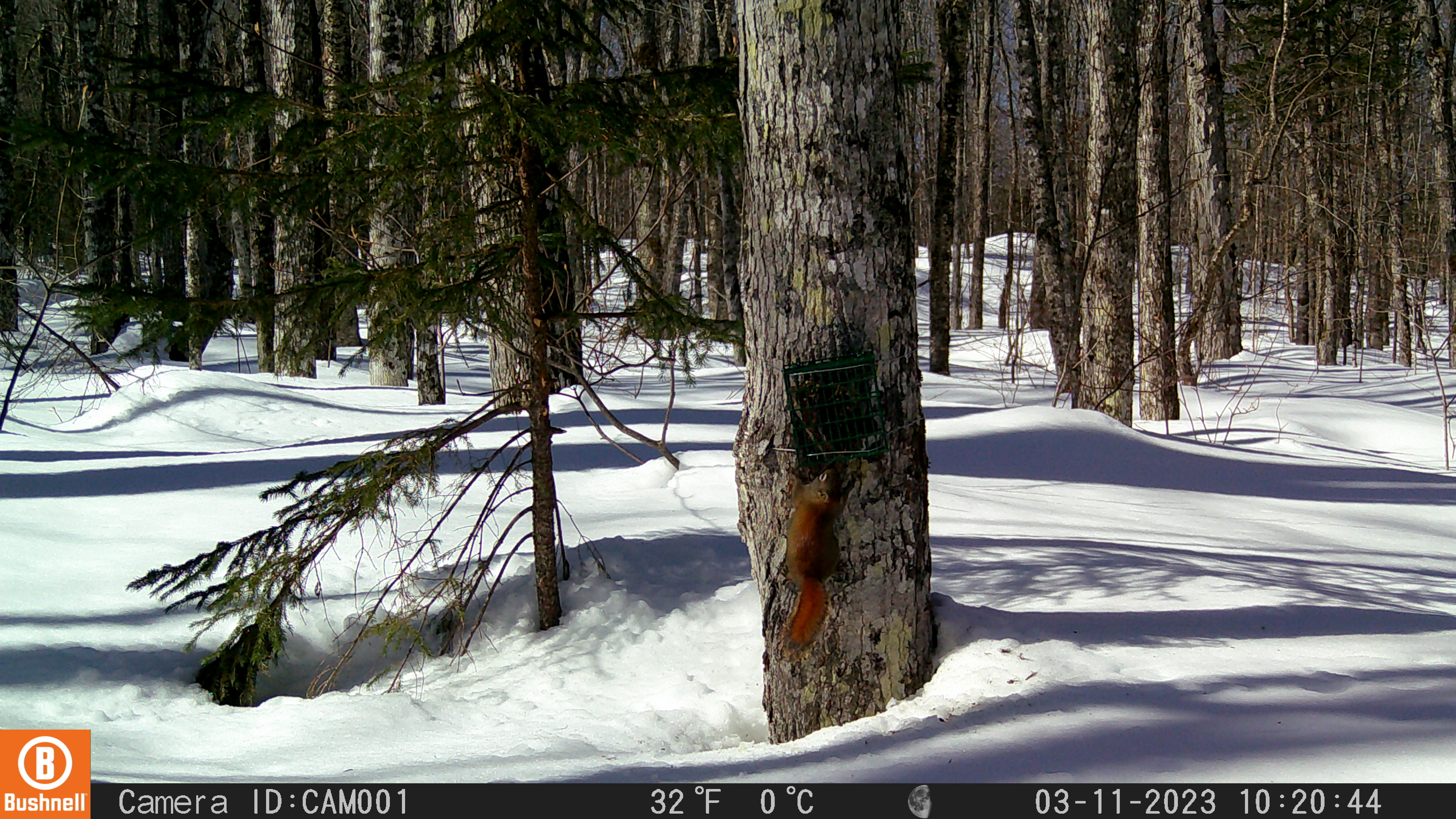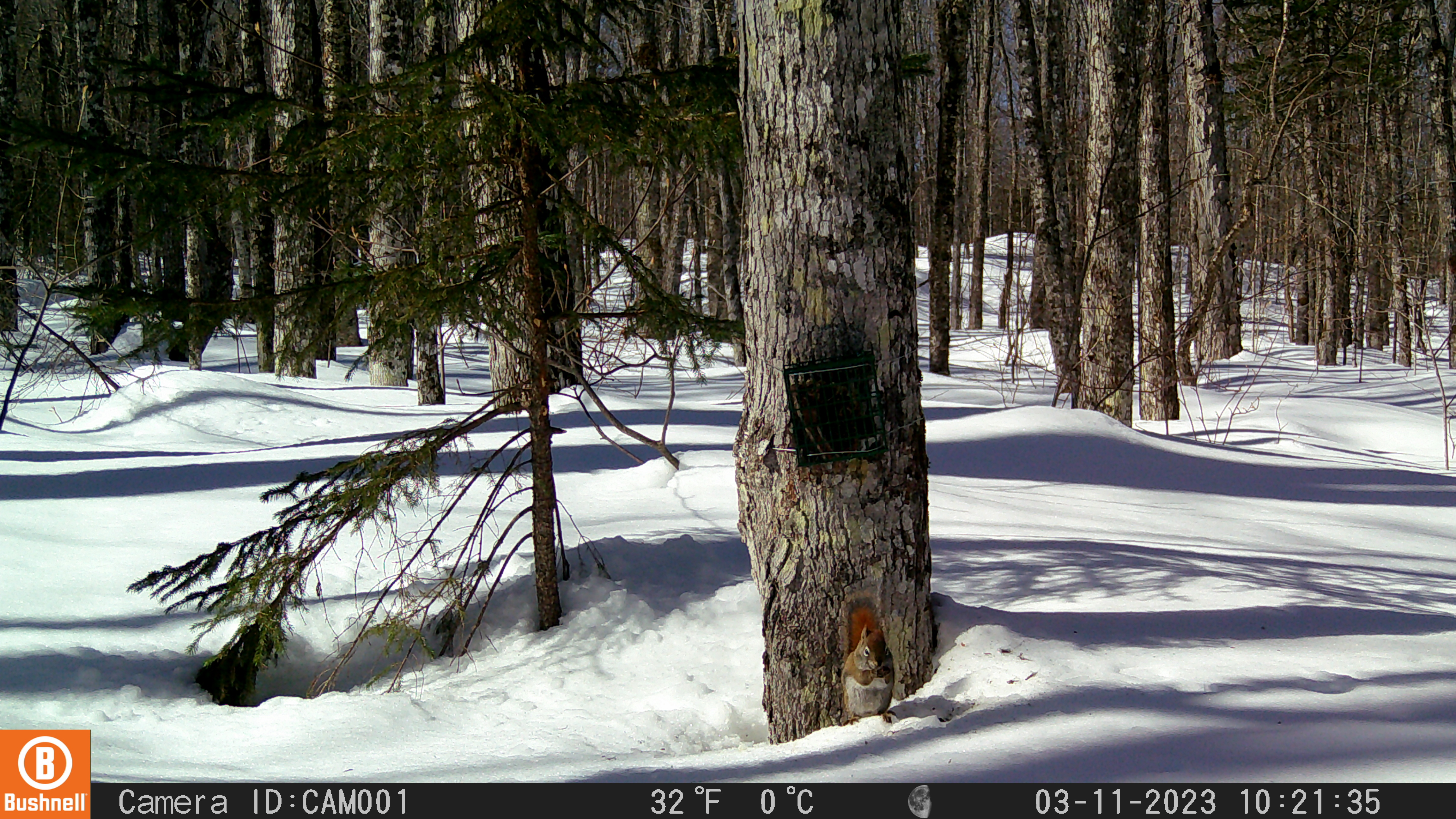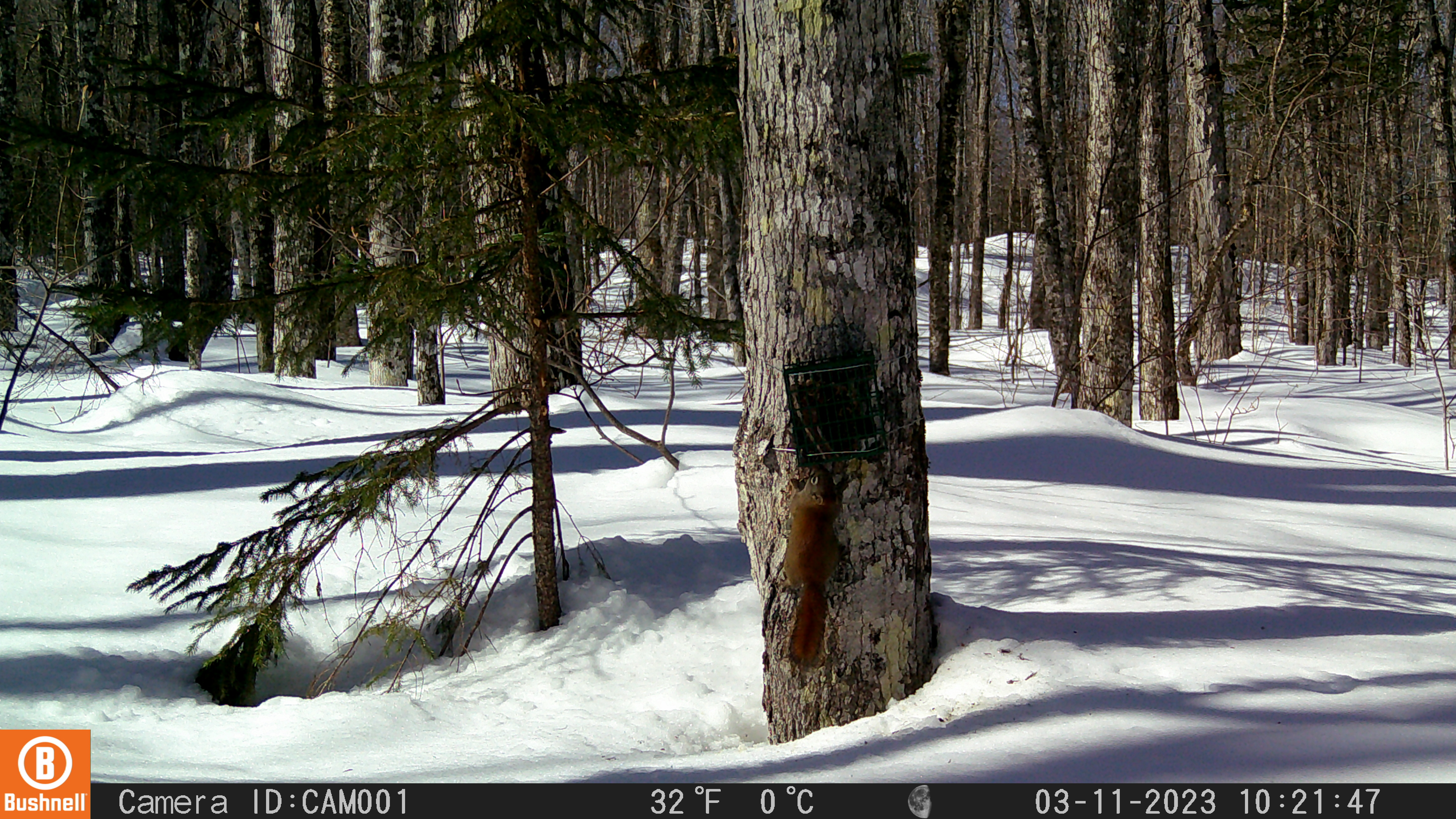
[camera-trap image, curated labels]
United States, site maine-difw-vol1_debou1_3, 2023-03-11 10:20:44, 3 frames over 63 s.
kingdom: Animalia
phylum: Chordata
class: Mammalia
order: Rodentia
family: Sciuridae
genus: Tamiasciurus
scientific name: Tamiasciurus hudsonicus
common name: red squirrel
Red squirrel (Tamiasciurus hudsonicus).